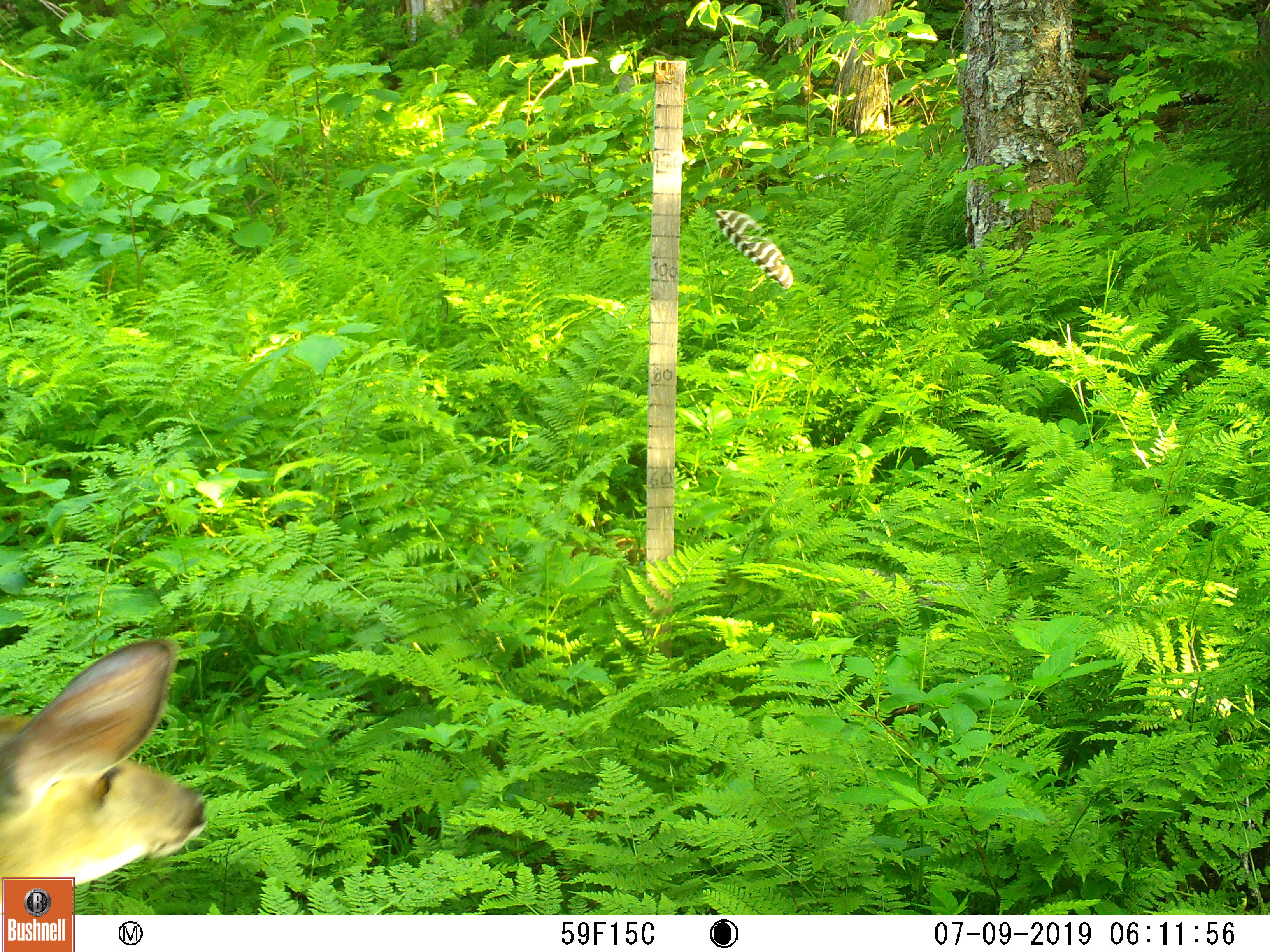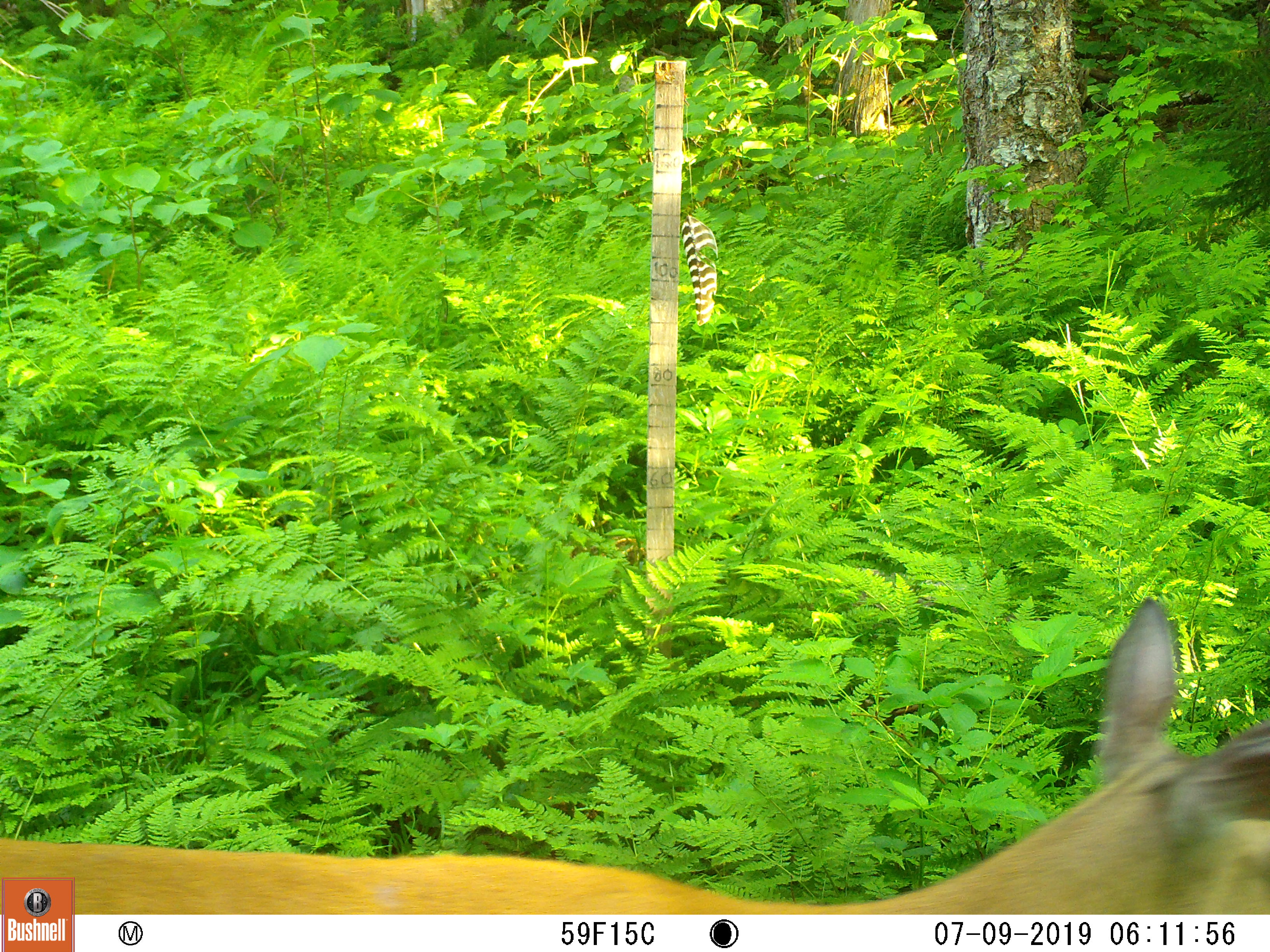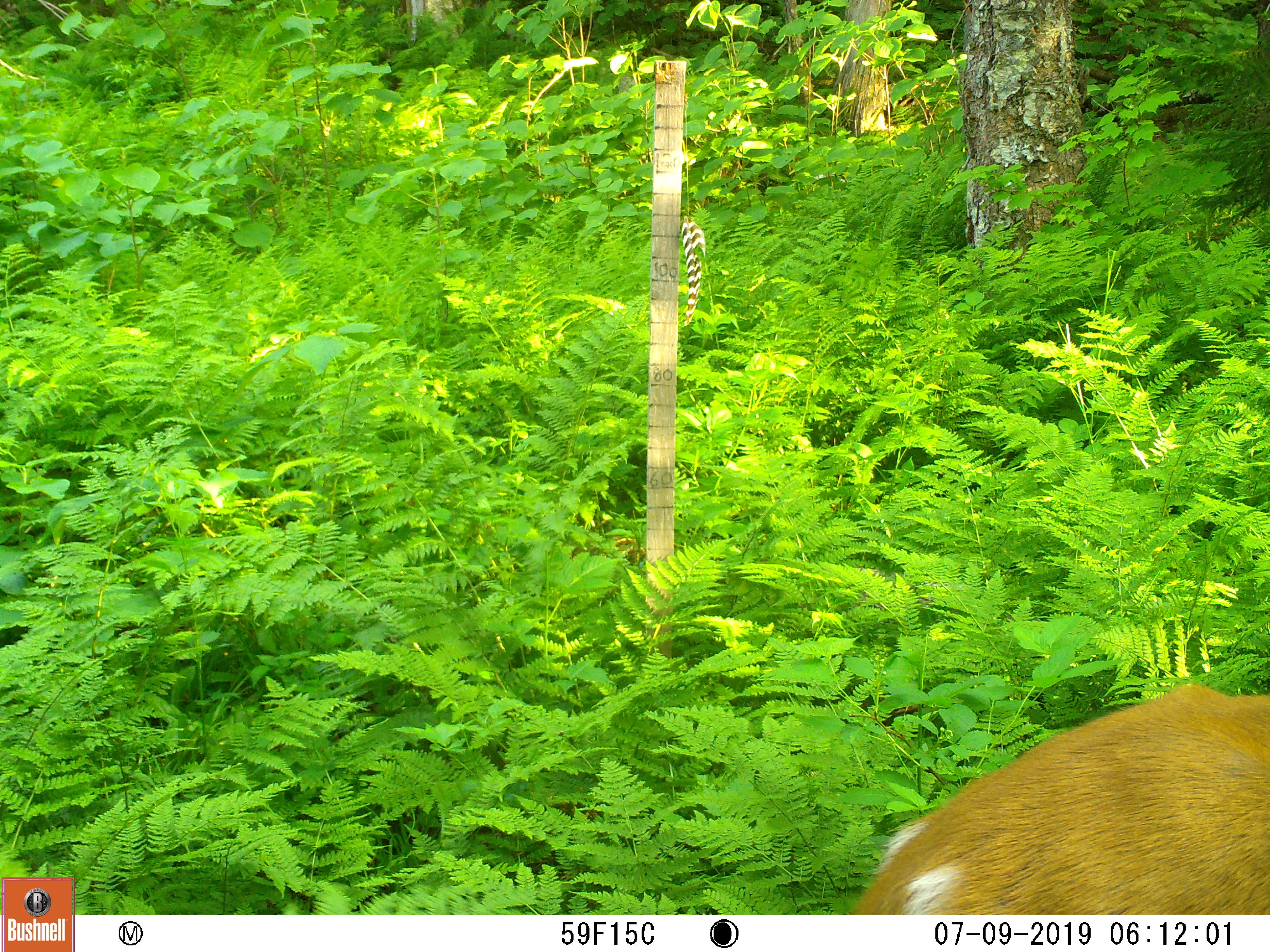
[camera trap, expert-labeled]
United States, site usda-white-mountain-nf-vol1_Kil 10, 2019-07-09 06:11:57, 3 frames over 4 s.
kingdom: Animalia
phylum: Chordata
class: Mammalia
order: Artiodactyla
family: Cervidae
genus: Odocoileus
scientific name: Odocoileus virginianus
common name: white-tailed deer